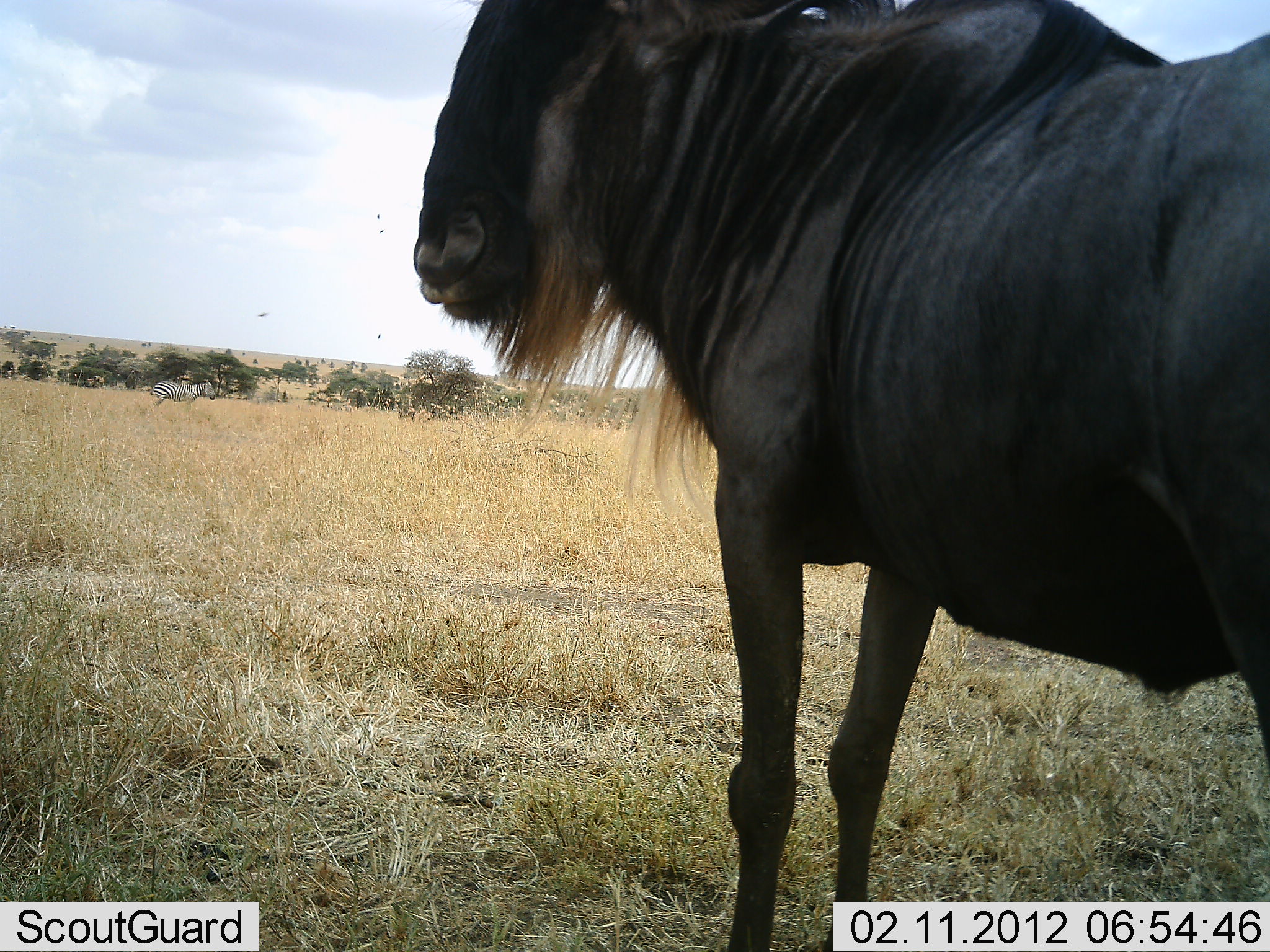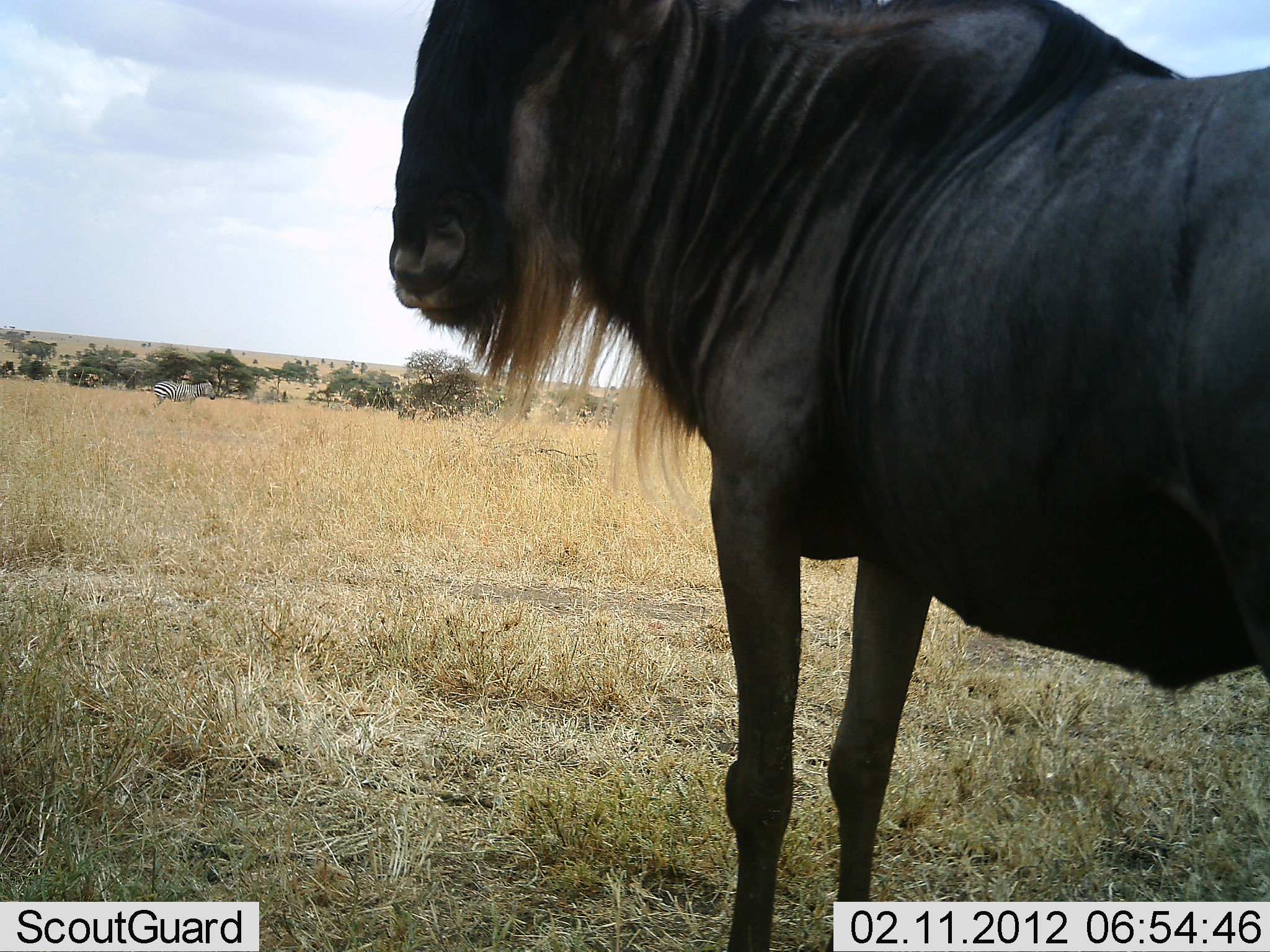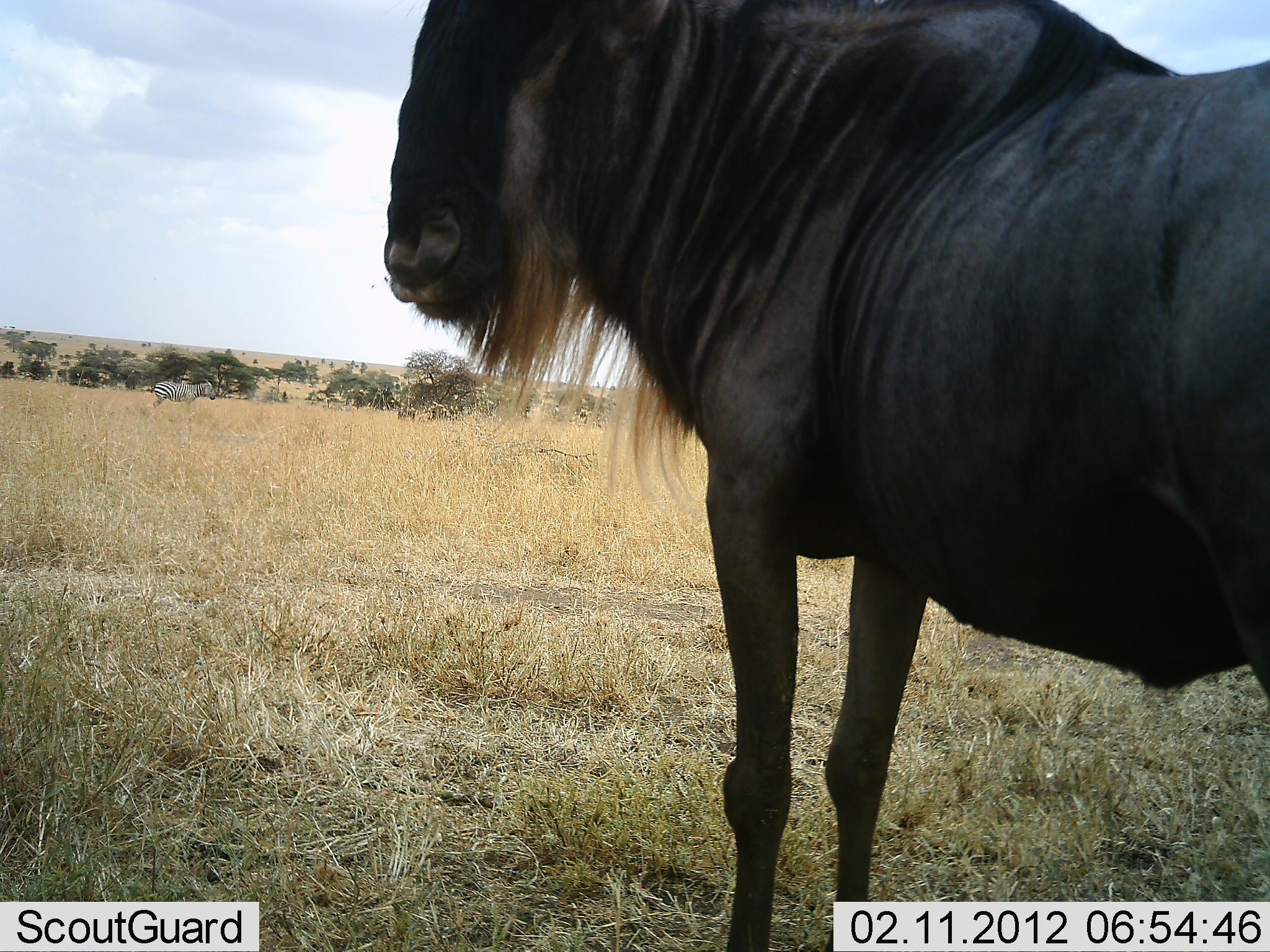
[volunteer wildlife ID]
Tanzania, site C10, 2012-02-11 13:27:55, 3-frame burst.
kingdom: Animalia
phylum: Chordata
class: Mammalia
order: Artiodactyla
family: Bovidae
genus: Connochaetes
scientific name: Connochaetes taurinus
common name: blue wildebeest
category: wildebeest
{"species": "wildebeest (blue wildebeest) (Connochaetes taurinus)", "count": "1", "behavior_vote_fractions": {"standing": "100%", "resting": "0%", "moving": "0%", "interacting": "0%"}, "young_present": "0%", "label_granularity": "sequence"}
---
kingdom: Animalia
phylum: Chordata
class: Mammalia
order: Perissodactyla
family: Equidae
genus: Equus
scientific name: Equus quagga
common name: plains zebra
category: zebra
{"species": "zebra (plains zebra) (Equus quagga)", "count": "1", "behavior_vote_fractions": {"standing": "94%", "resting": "0%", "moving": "6%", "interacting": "0%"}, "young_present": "0%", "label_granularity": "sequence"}